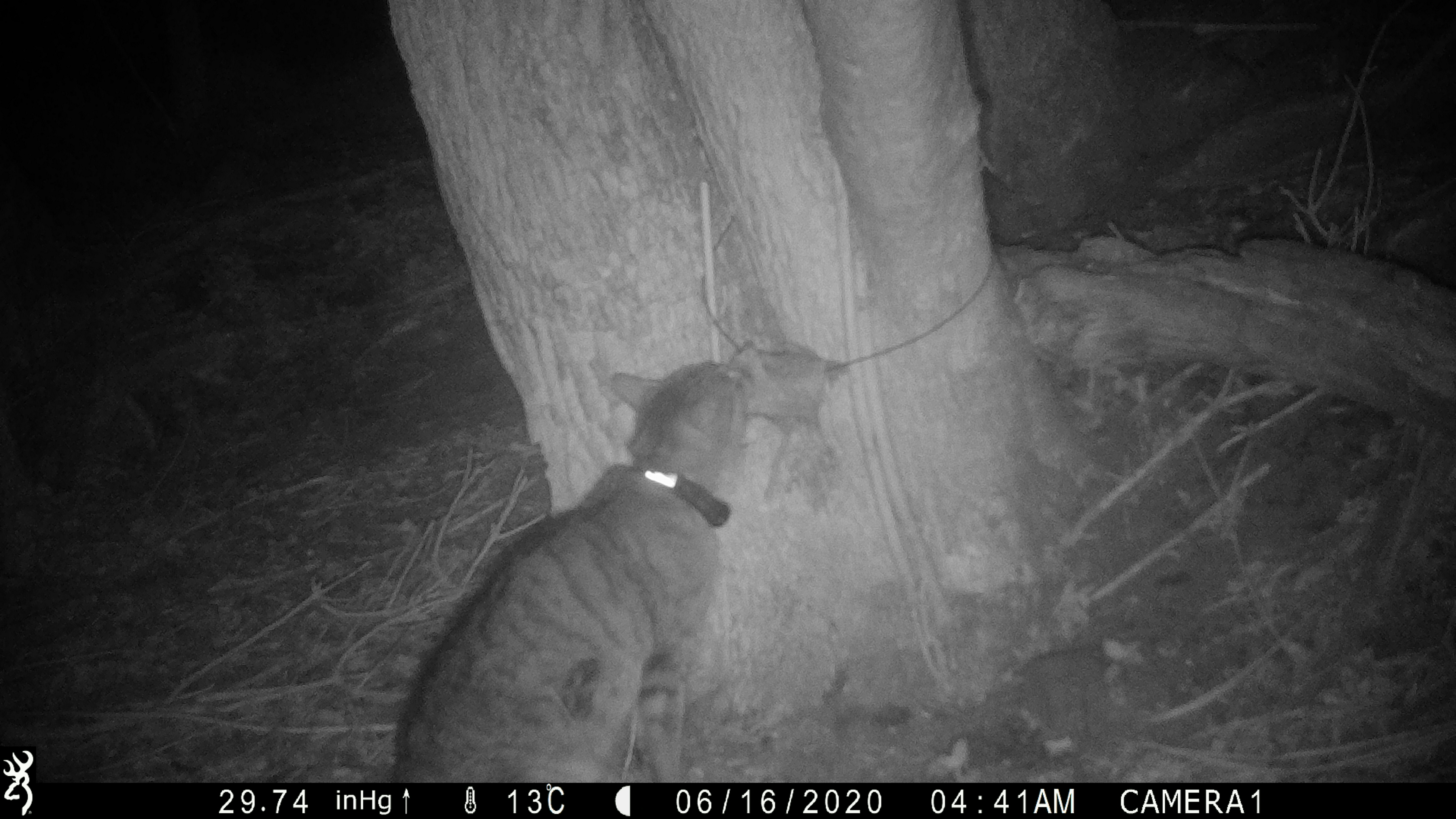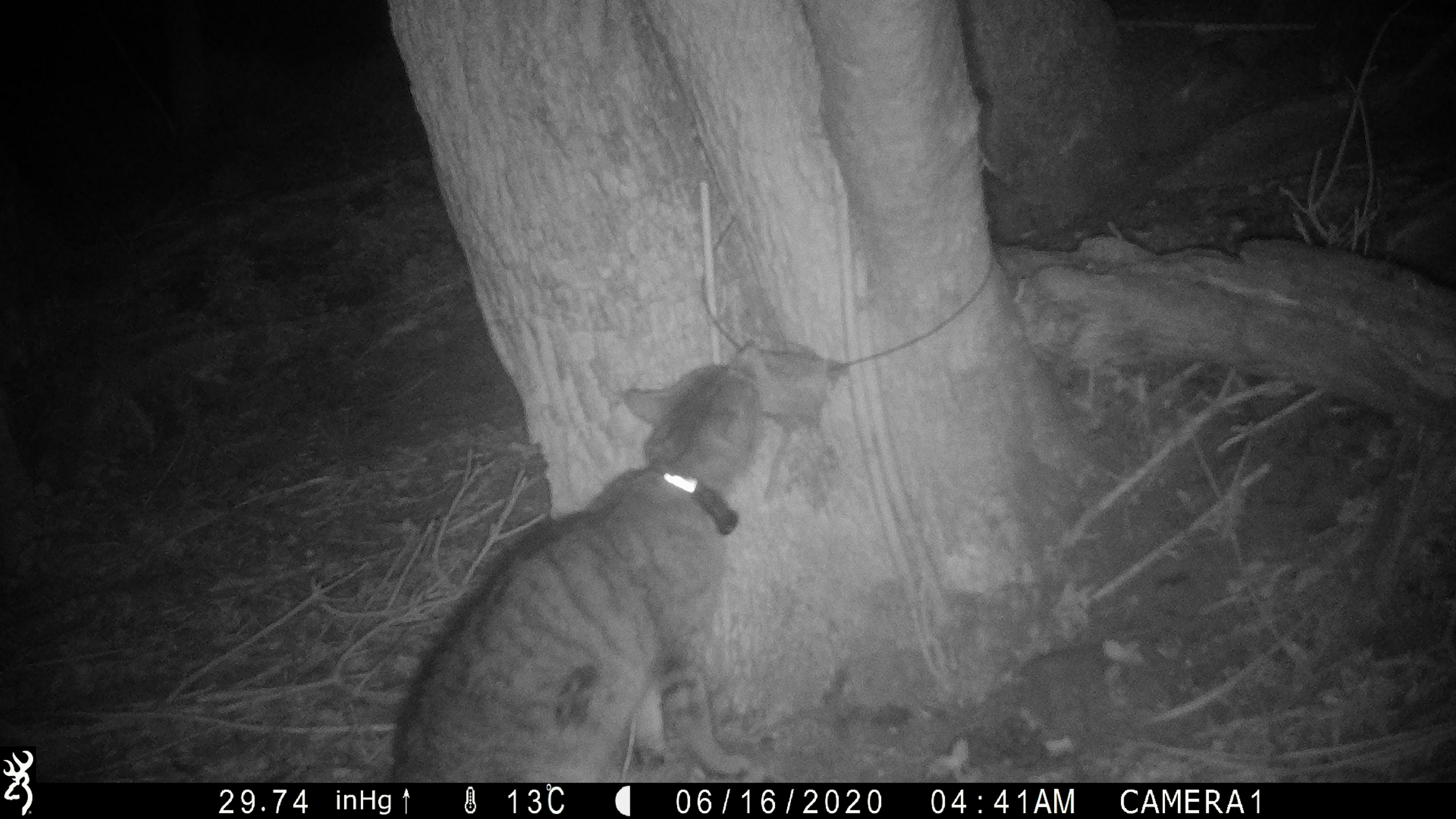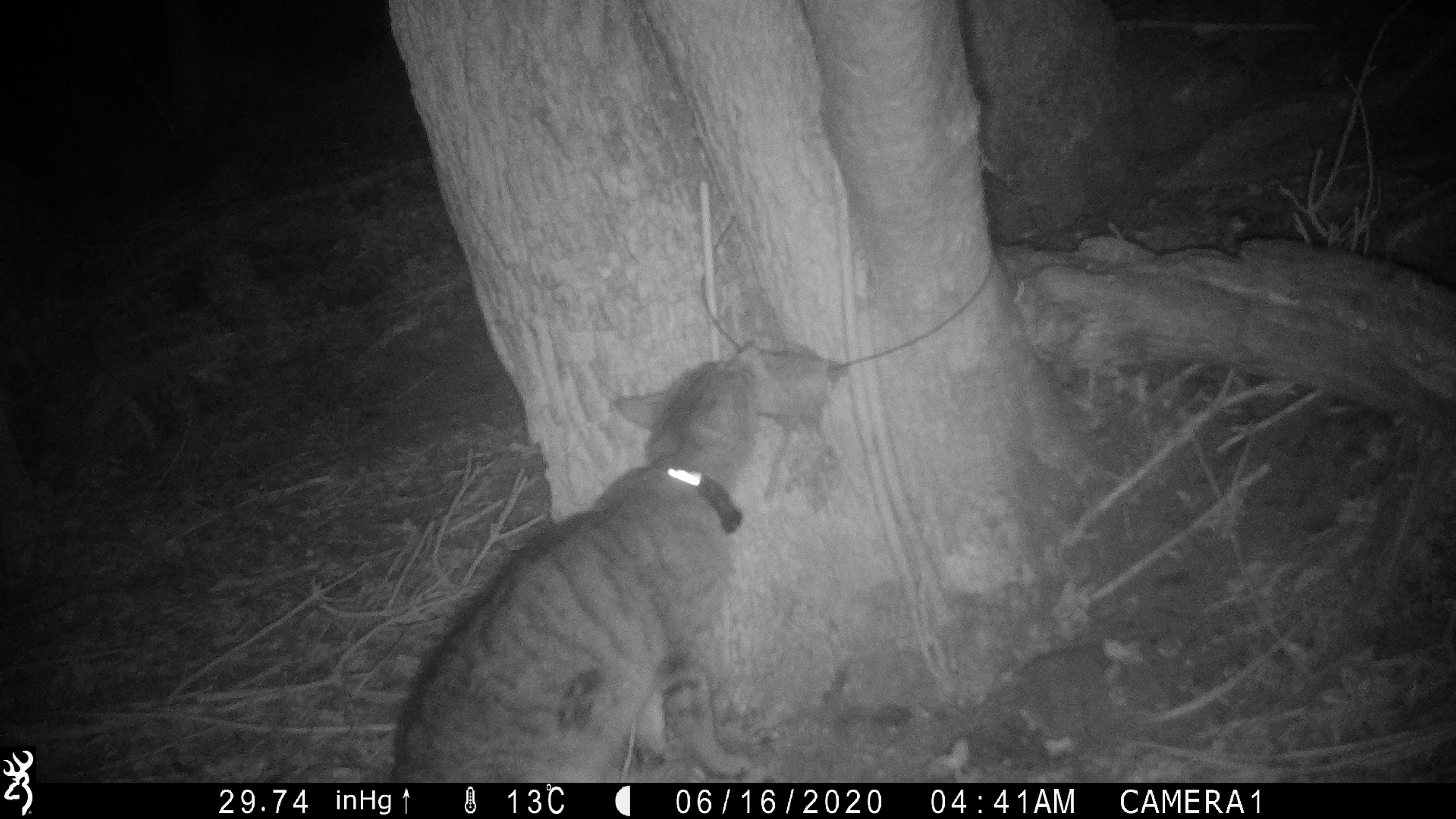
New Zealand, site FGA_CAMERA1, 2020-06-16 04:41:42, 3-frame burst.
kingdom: Animalia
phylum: Chordata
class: Mammalia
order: Carnivora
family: Felidae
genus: Felis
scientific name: Felis catus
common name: domestic cat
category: cat